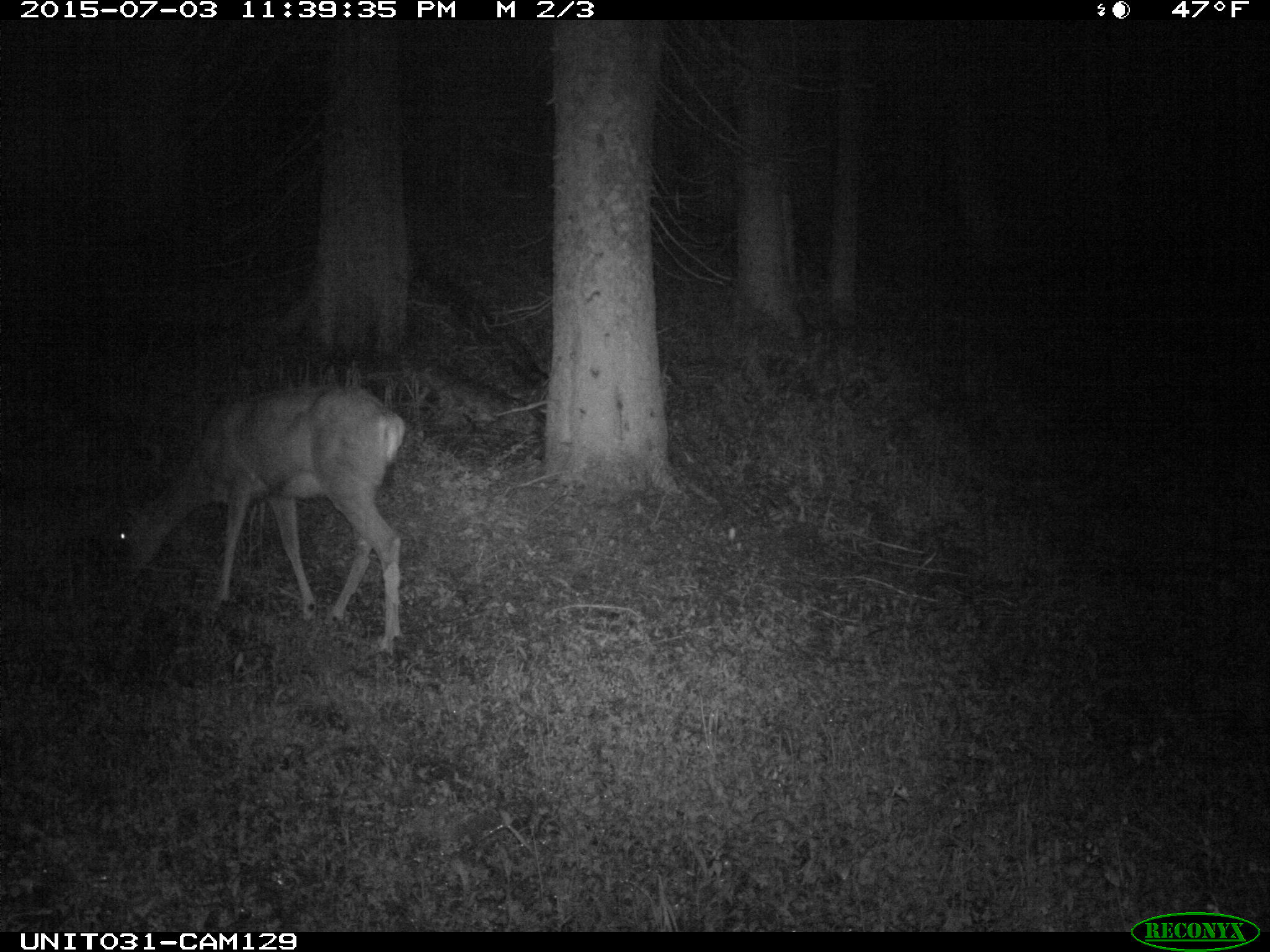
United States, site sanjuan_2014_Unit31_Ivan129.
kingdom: Animalia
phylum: Chordata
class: Mammalia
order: Artiodactyla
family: Cervidae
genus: Odocoileus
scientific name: Odocoileus hemionus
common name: mule deer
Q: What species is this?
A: Odocoileus hemionus (mule deer).